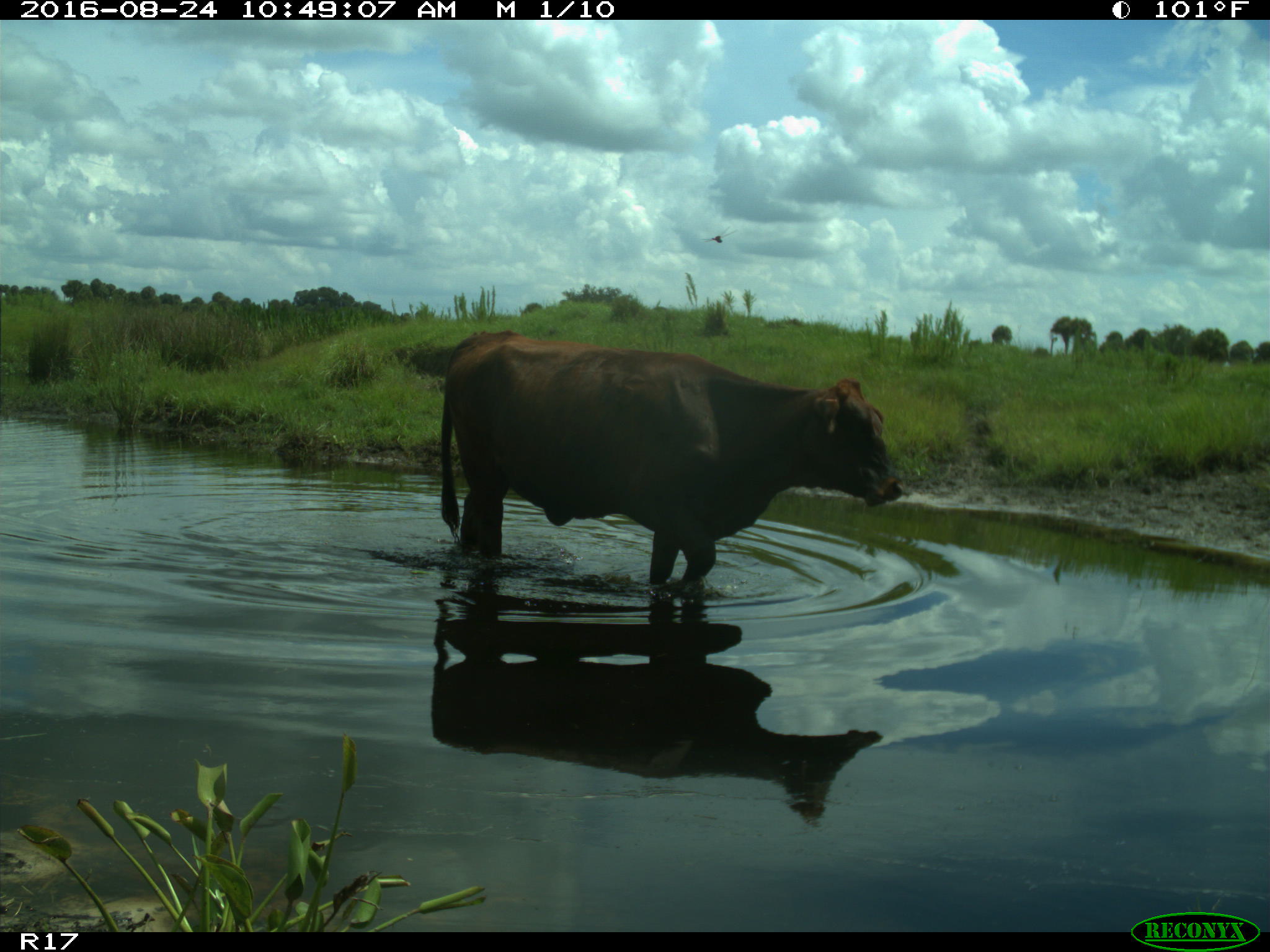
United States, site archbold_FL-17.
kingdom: Animalia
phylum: Chordata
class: Mammalia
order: Artiodactyla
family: Bovidae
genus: Bos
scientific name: Bos taurus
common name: domestic cow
Bos taurus (domestic cow).